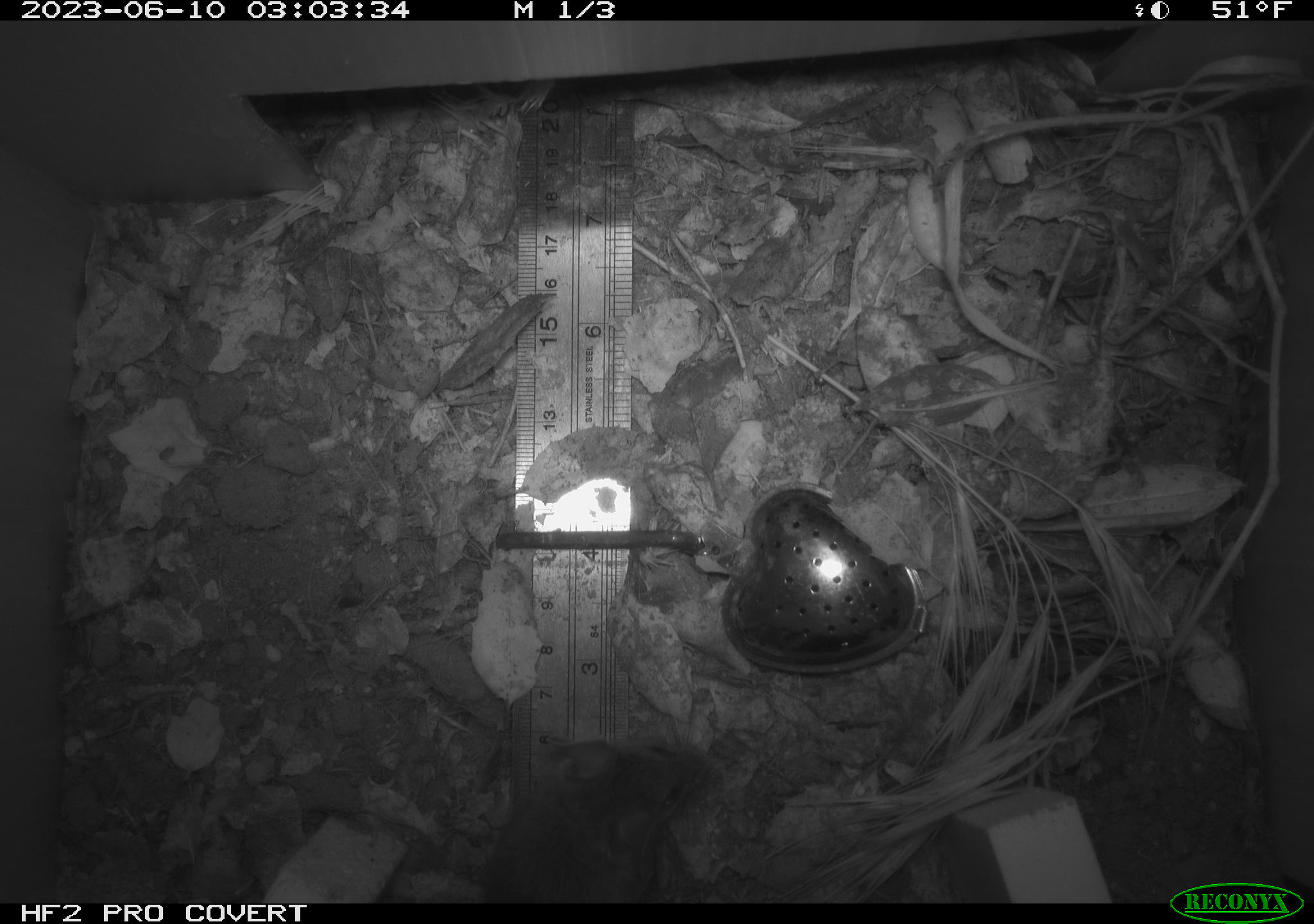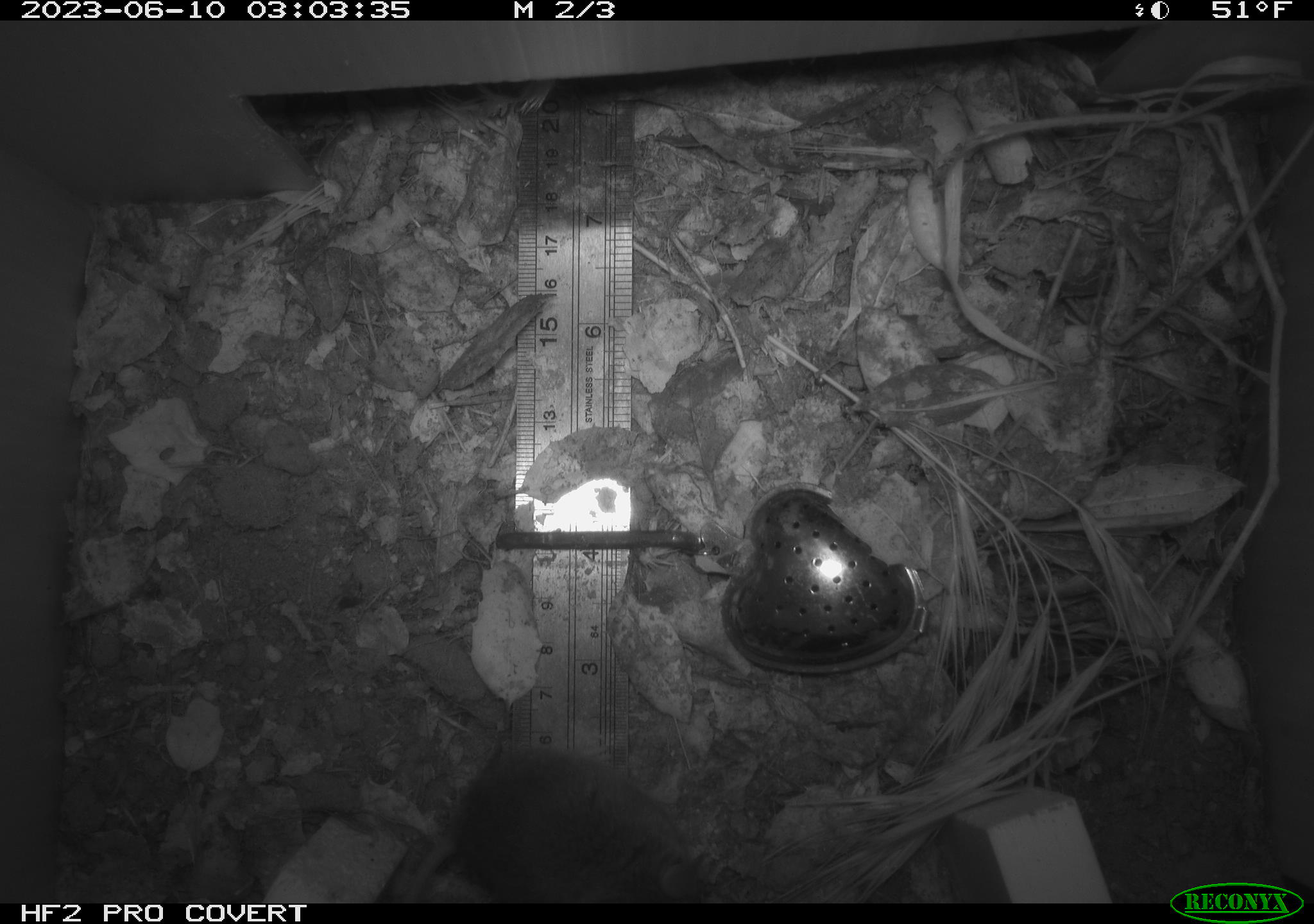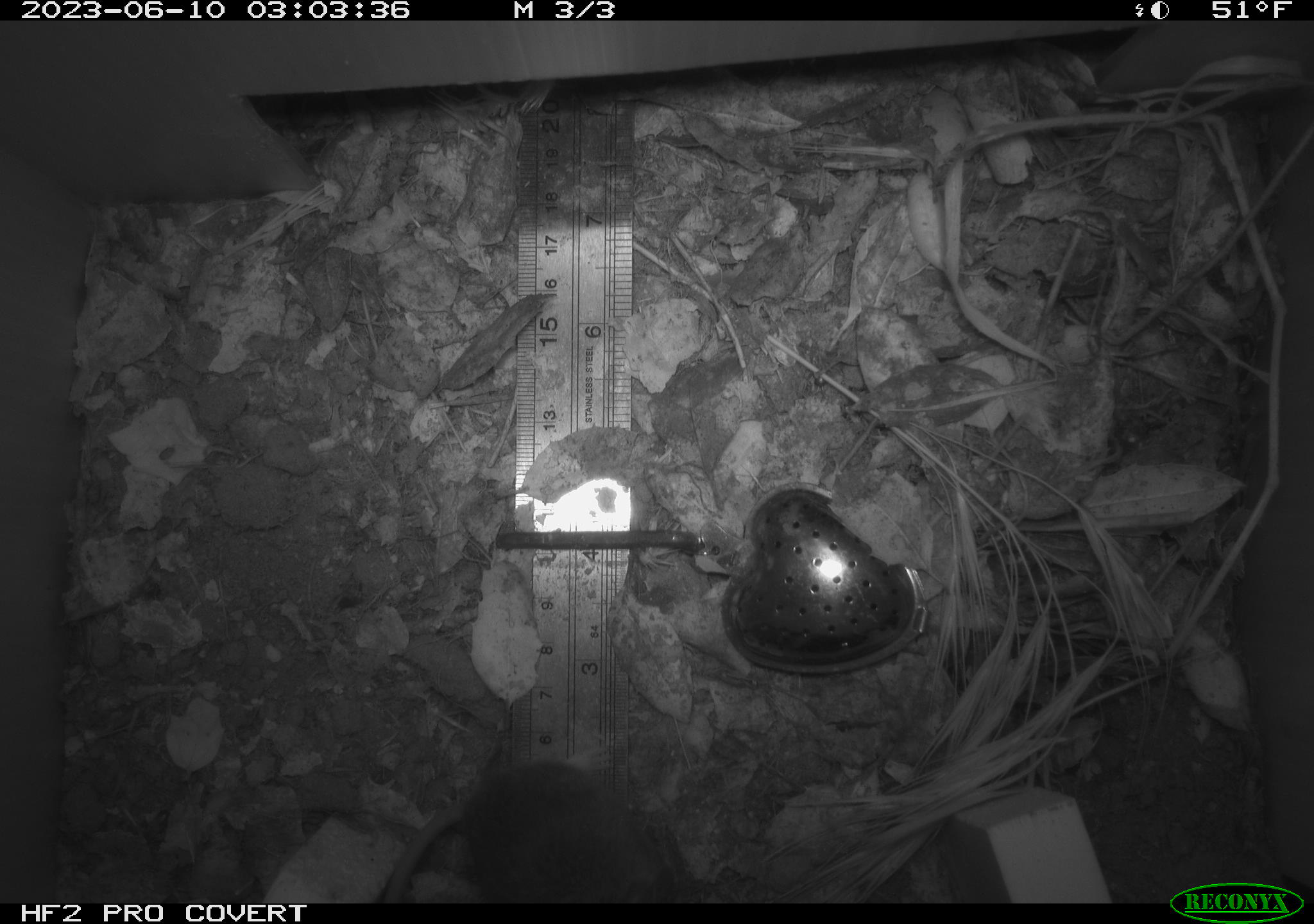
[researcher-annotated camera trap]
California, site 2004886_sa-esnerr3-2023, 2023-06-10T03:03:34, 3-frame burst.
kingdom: Animalia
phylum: Chordata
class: Mammalia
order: Rodentia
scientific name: Rodentia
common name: mouse species